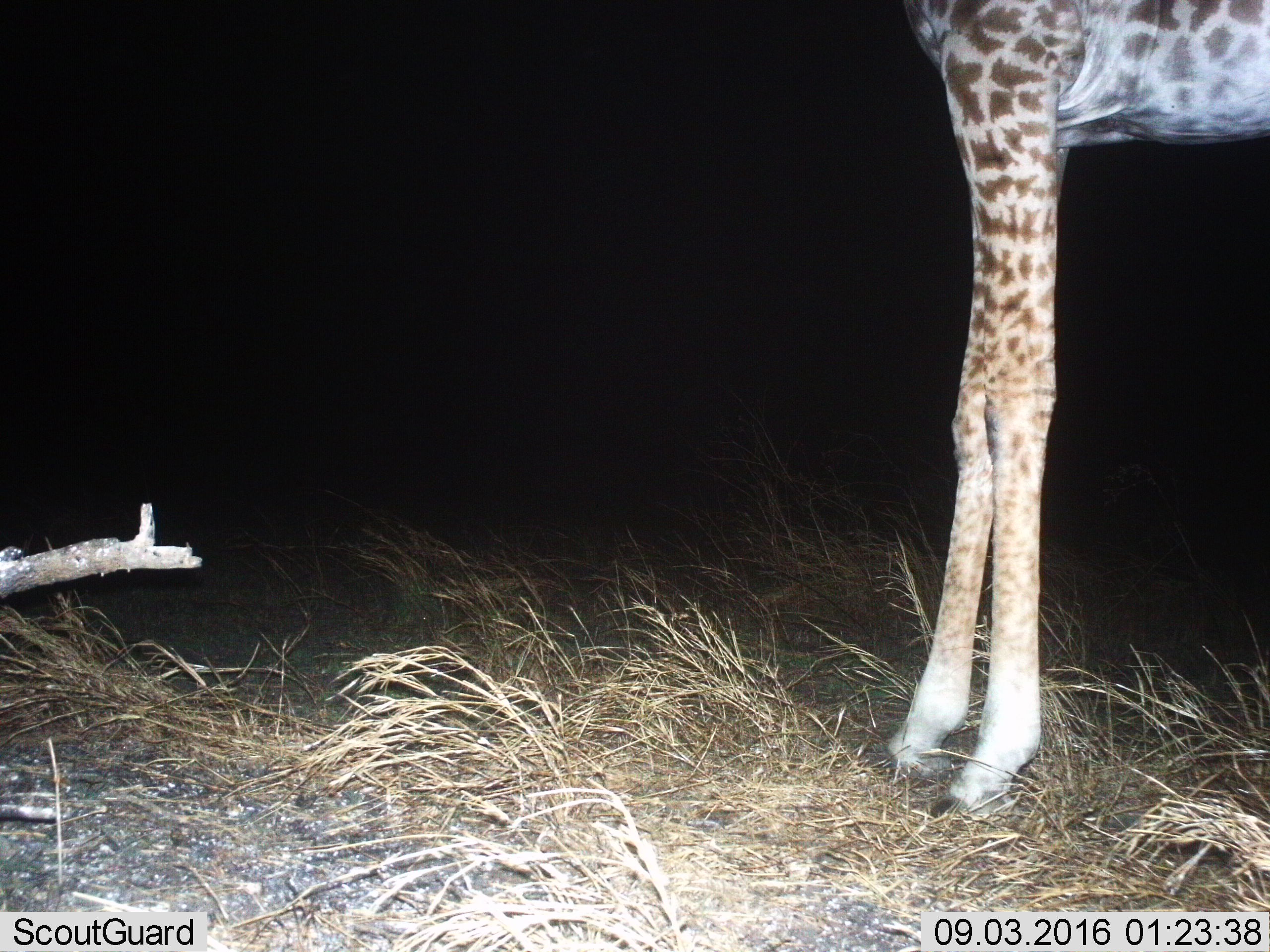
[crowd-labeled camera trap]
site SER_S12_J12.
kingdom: Animalia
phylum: Chordata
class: Mammalia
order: Artiodactyla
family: Giraffidae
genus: Giraffa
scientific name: Giraffa camelopardalis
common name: giraffe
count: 1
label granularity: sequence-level